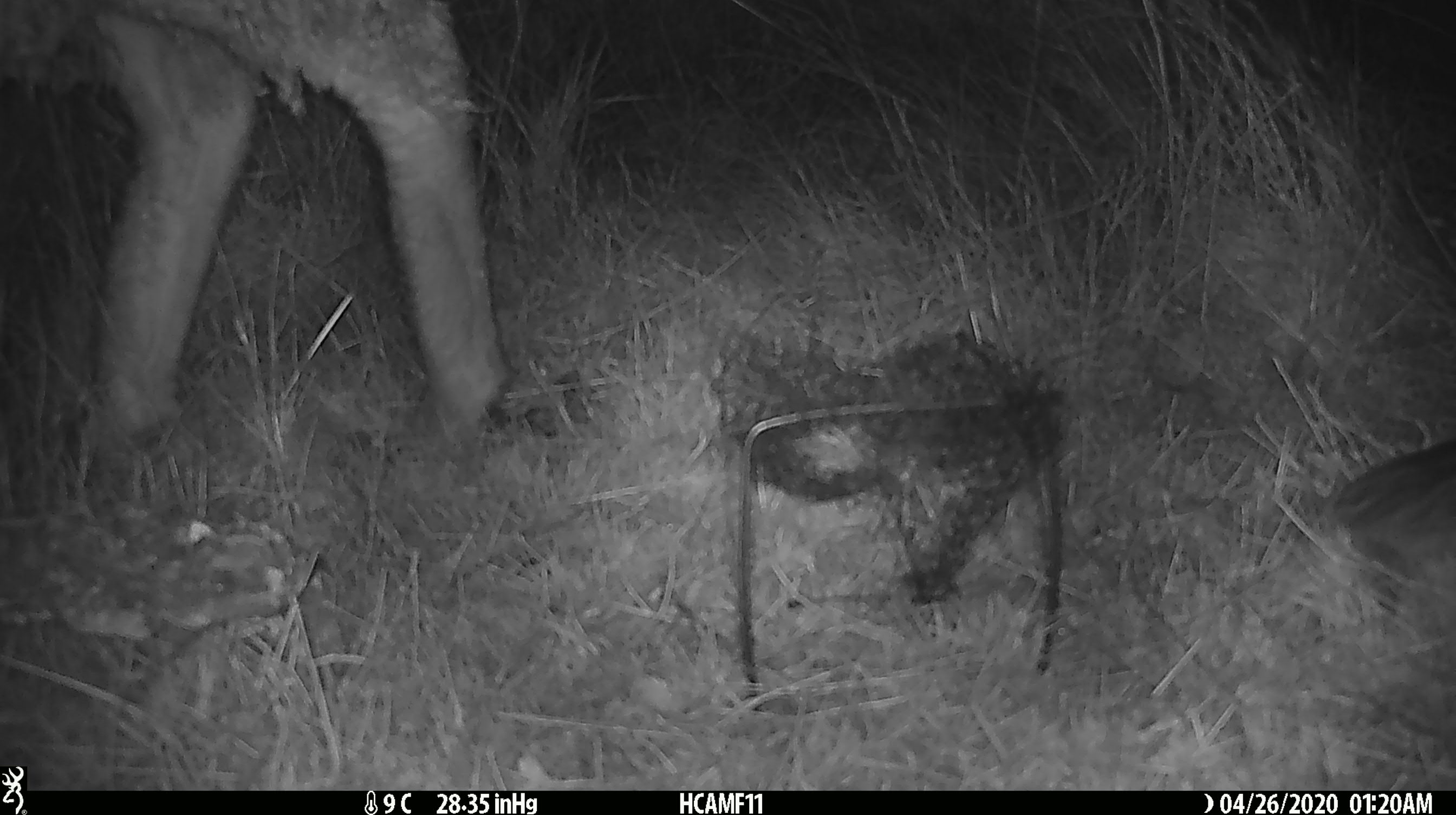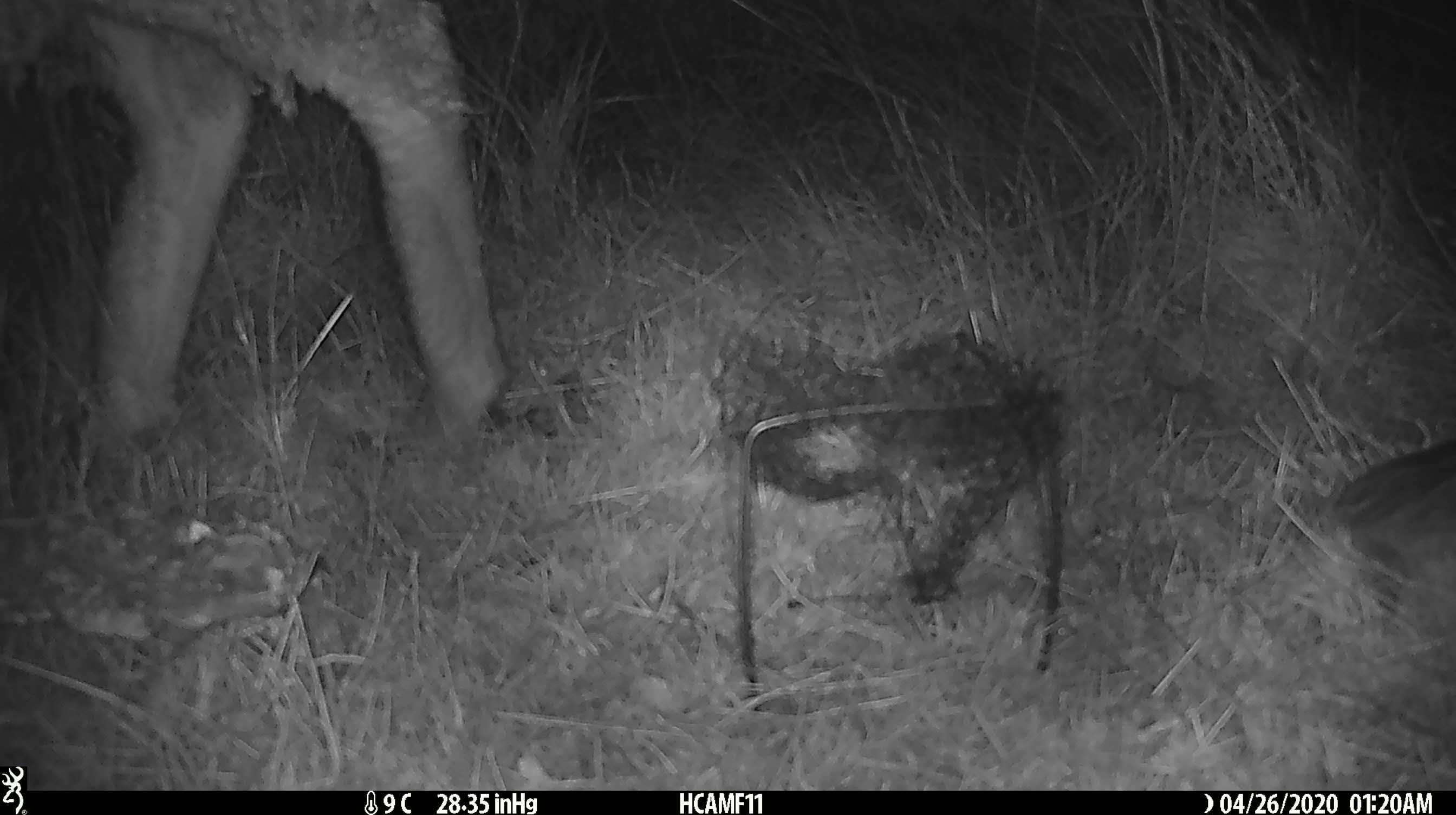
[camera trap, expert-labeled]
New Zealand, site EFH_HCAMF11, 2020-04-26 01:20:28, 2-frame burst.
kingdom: Animalia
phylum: Chordata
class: Mammalia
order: Artiodactyla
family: Bovidae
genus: Ovis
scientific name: Ovis aries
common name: domestic sheep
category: sheep